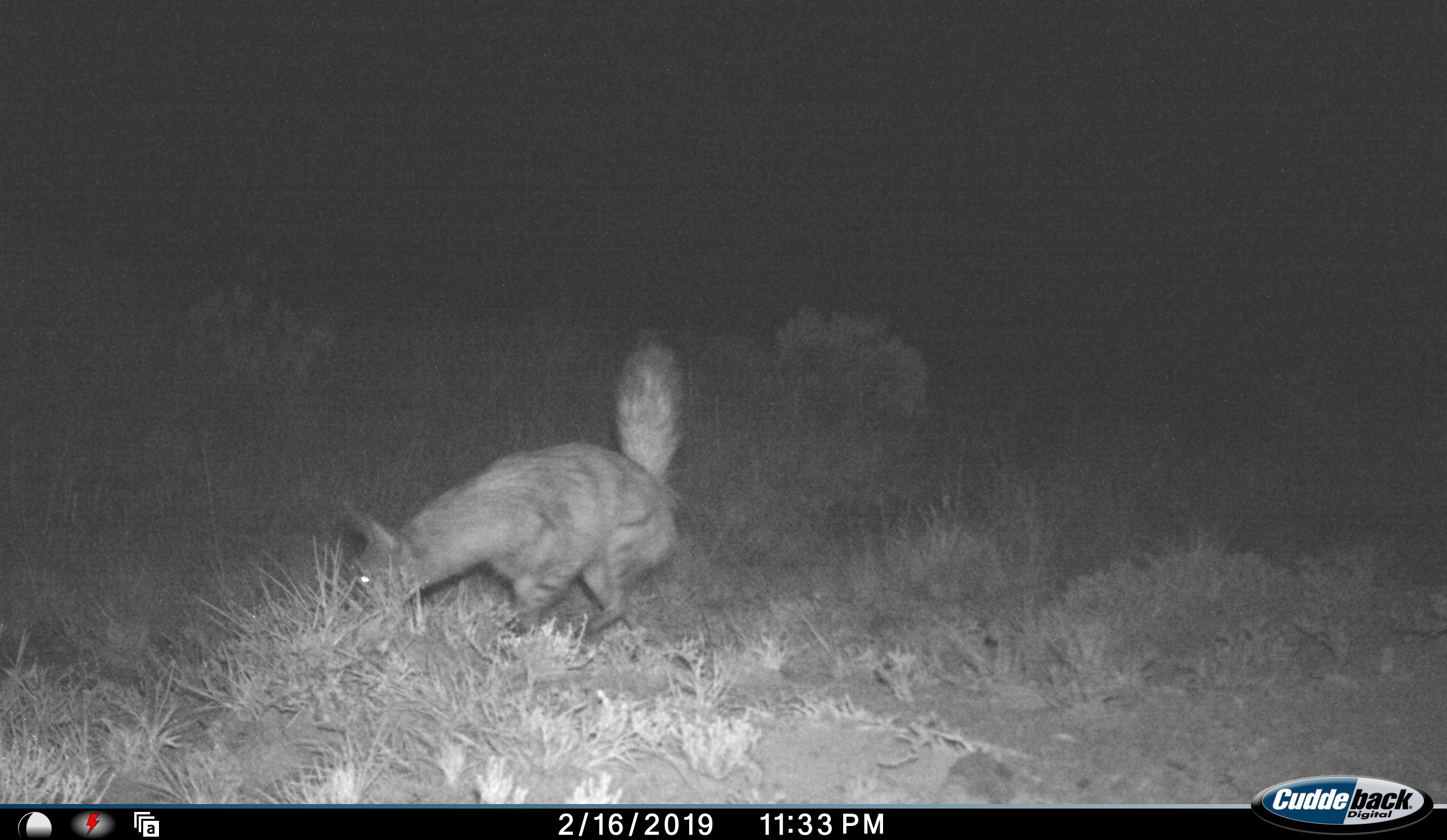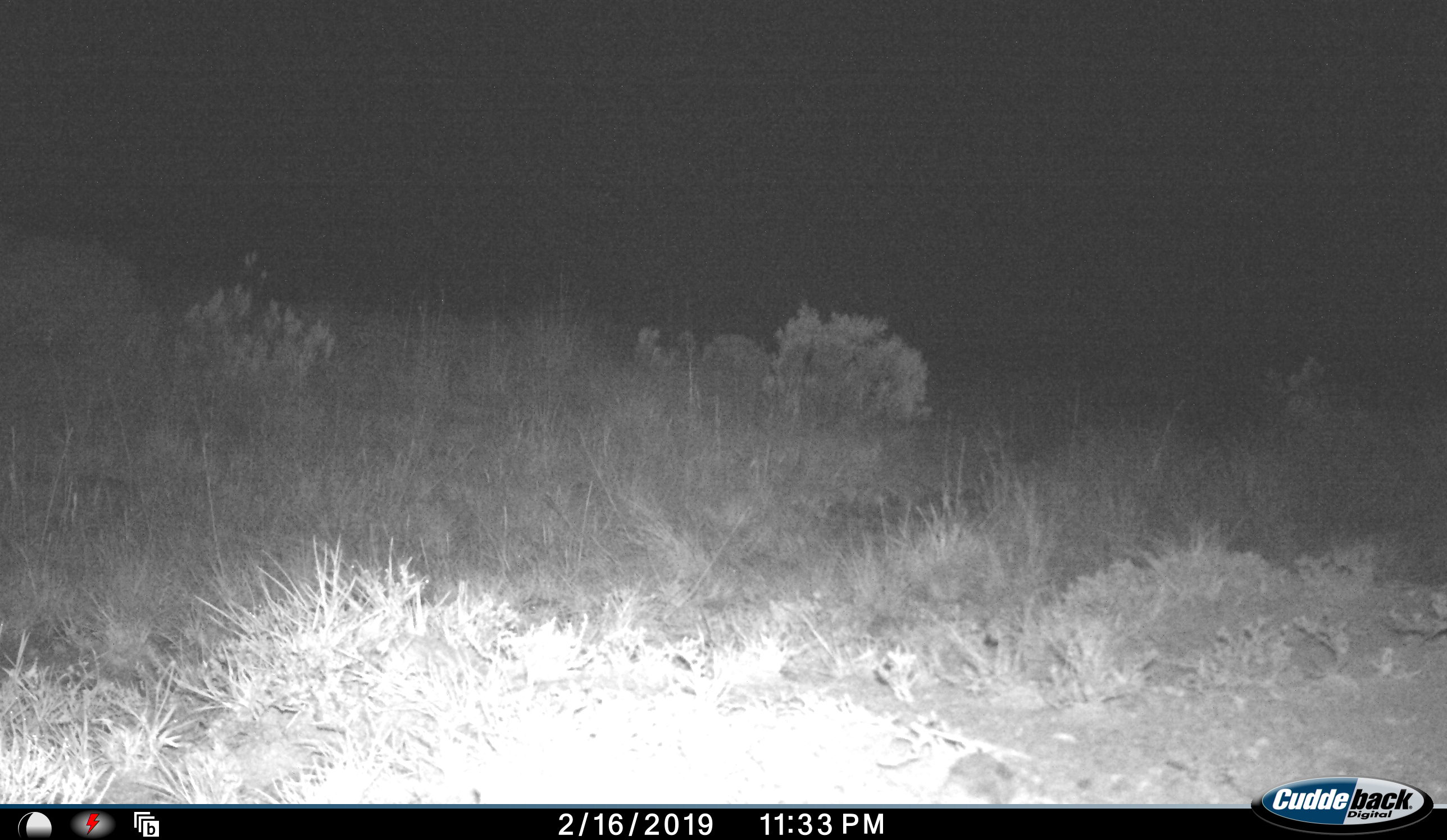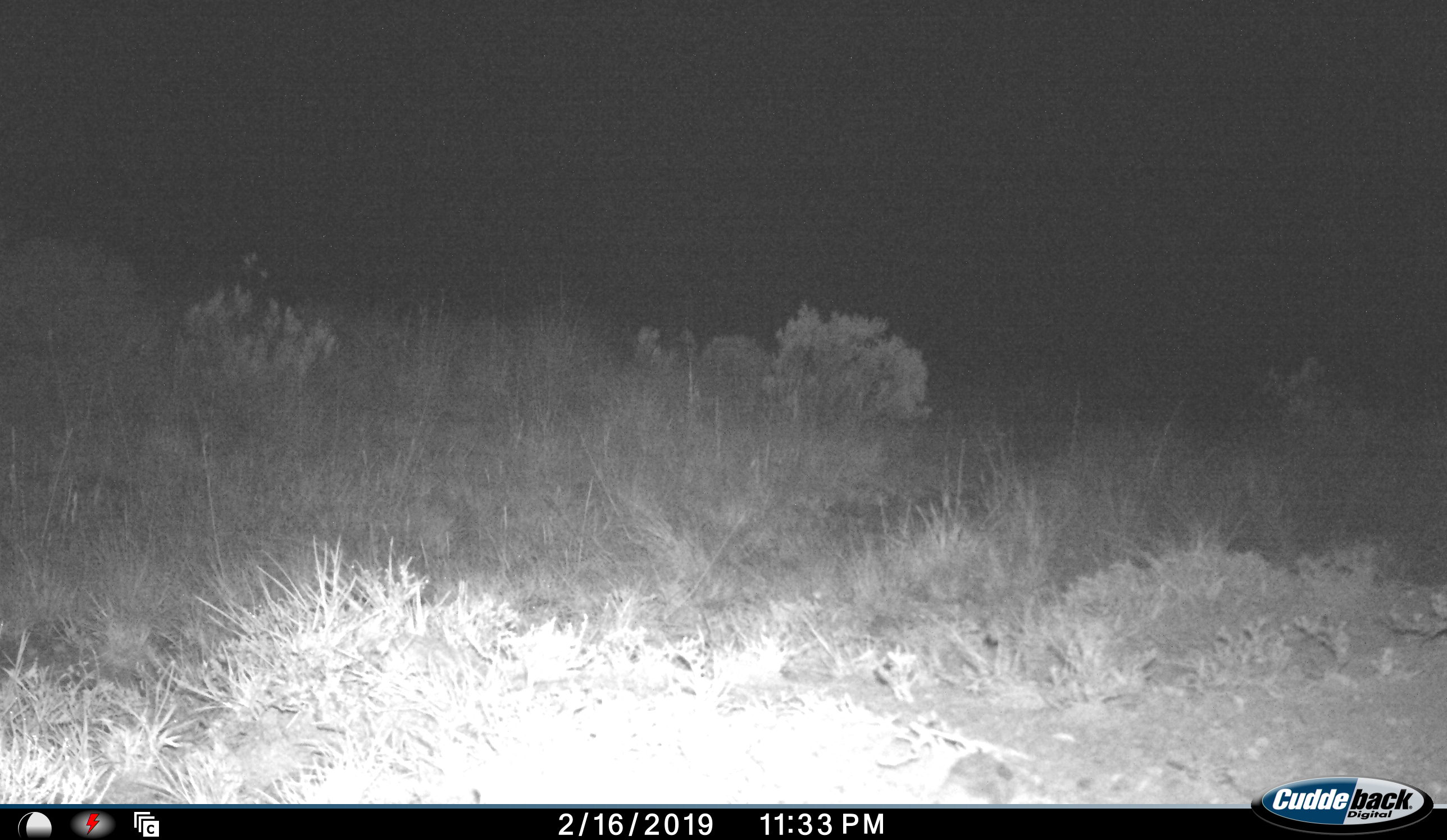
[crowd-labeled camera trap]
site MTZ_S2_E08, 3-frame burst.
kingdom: Animalia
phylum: Chordata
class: Mammalia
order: Carnivora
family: Hyaenidae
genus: Proteles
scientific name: Proteles cristatus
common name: aardwolf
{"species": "aardwolf (Proteles cristatus)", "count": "1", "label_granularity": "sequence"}